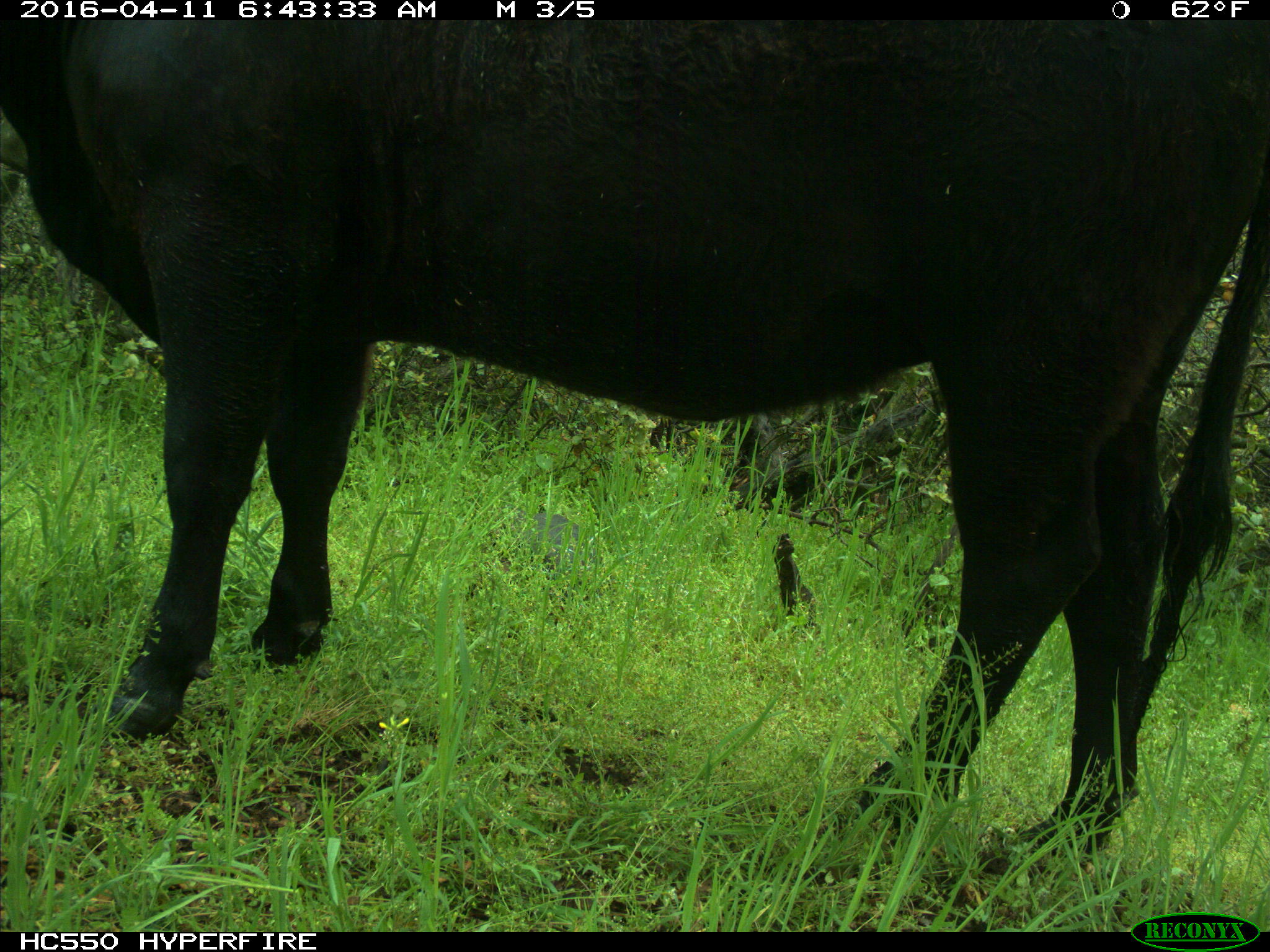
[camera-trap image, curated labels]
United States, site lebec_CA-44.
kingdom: Animalia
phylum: Chordata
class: Mammalia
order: Artiodactyla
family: Bovidae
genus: Bos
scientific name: Bos taurus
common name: domestic cow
Bos taurus (domestic cow).